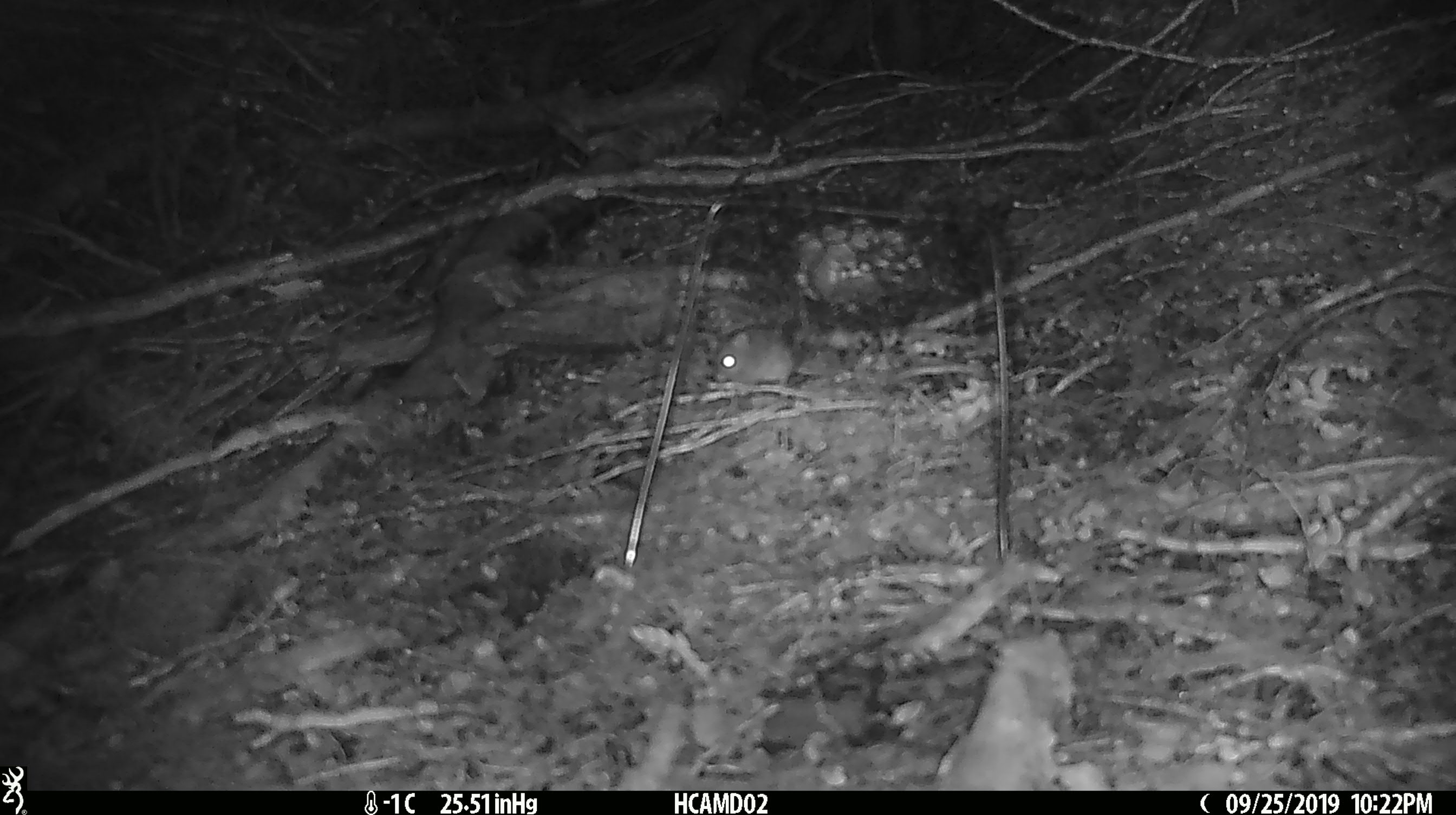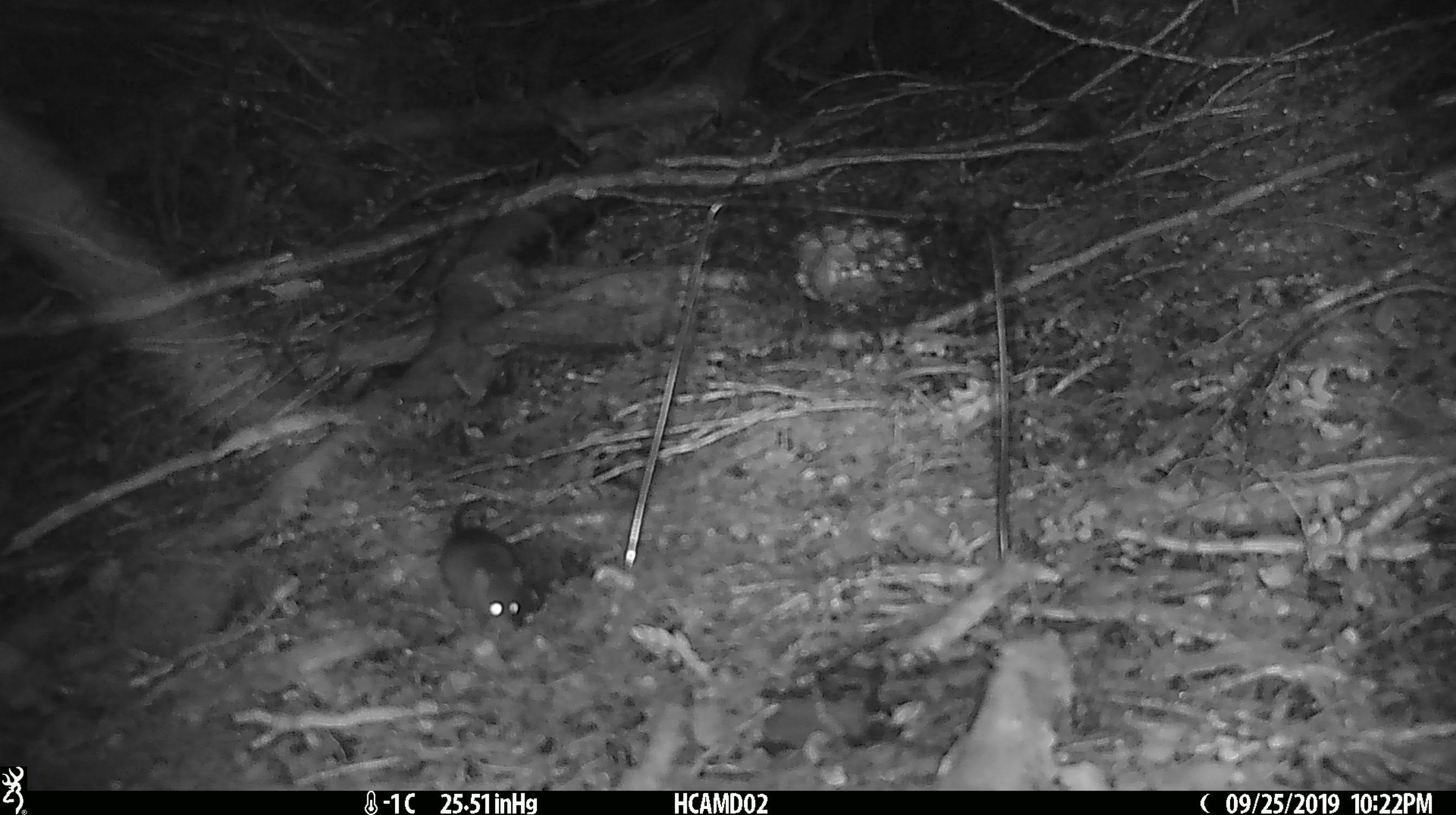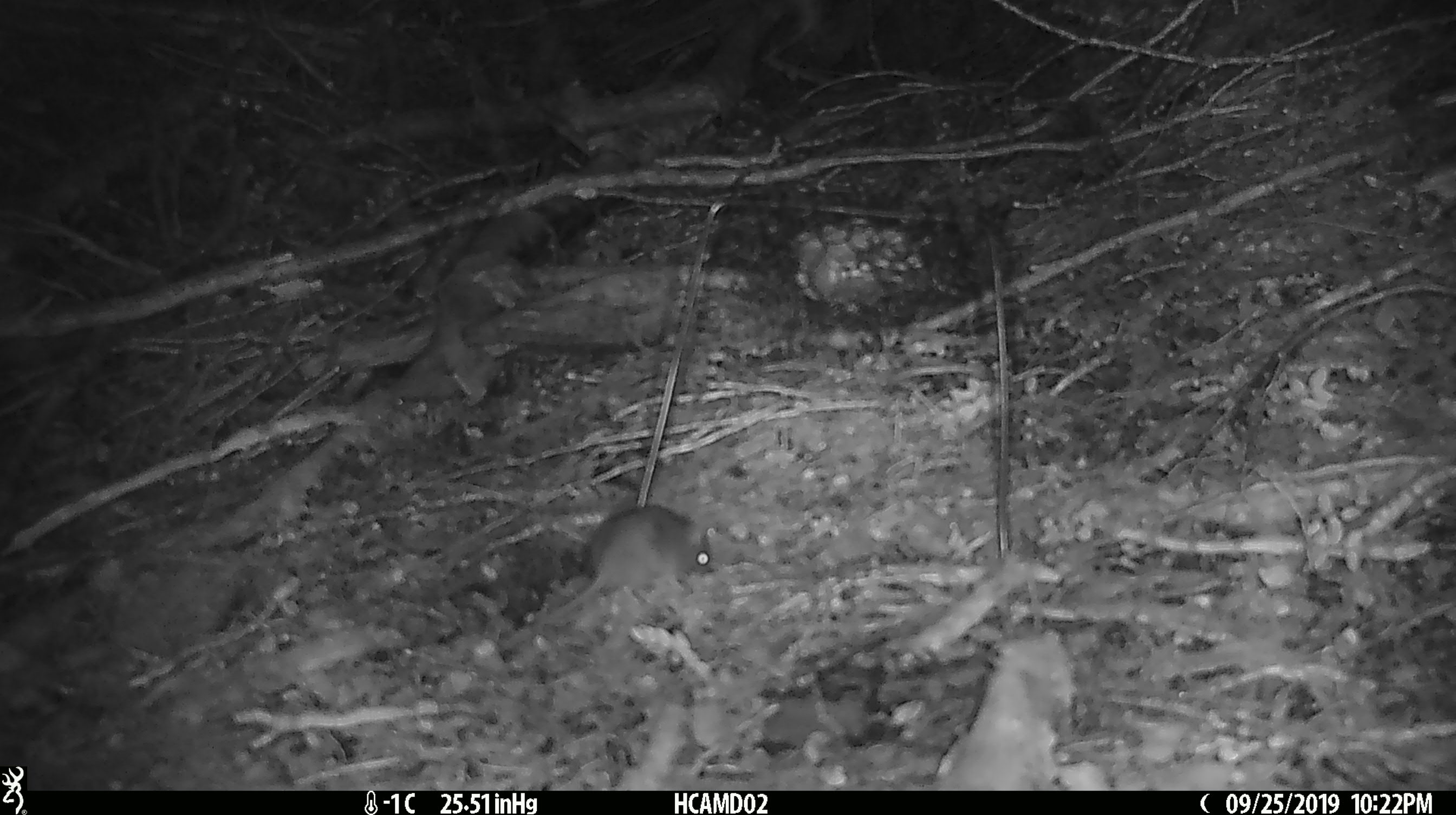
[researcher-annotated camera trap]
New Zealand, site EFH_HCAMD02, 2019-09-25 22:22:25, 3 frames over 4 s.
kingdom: Animalia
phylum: Chordata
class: Mammalia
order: Rodentia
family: Muridae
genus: Mus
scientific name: Mus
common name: mouse